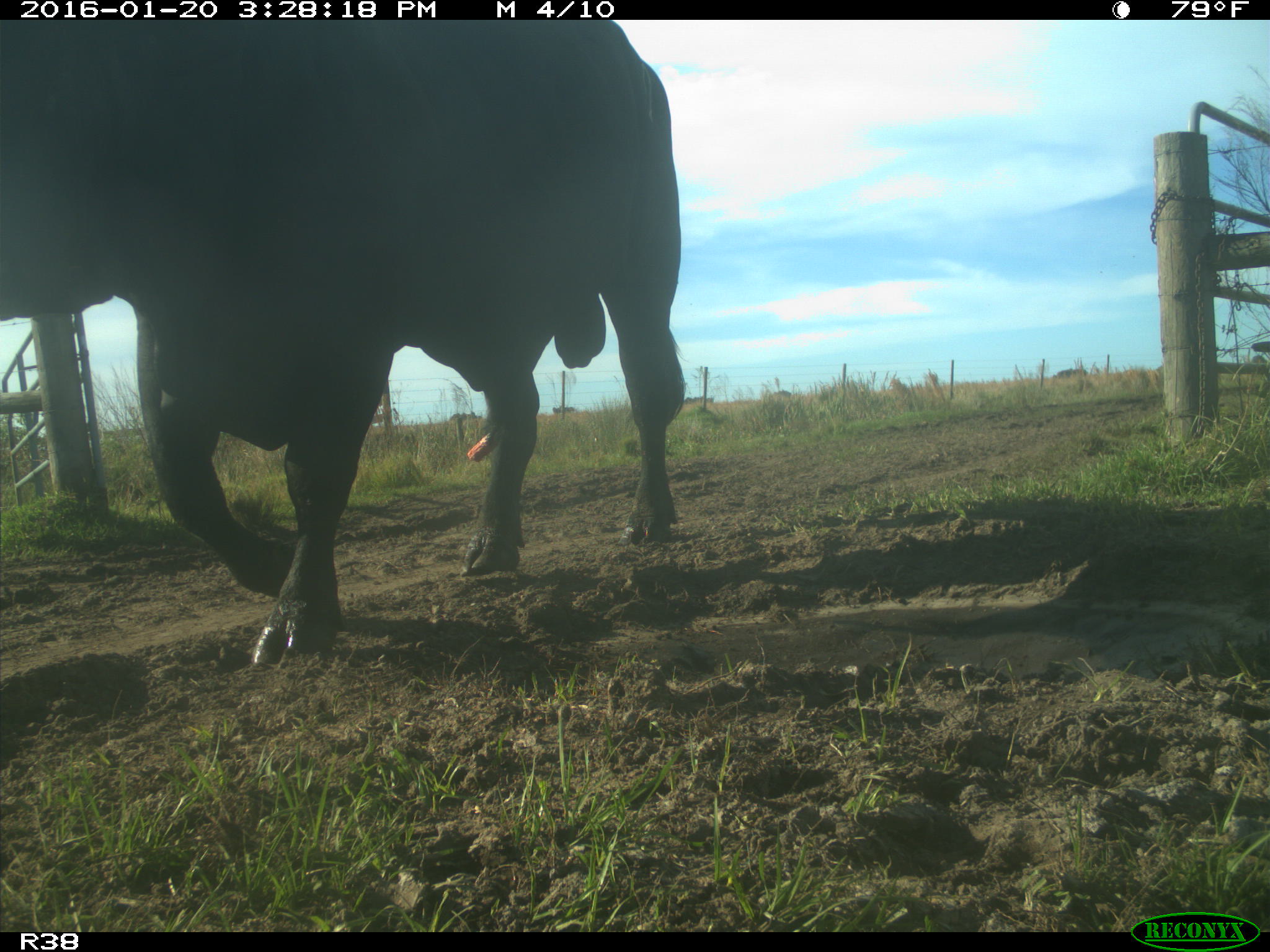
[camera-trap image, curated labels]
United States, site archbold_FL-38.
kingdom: Animalia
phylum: Chordata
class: Mammalia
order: Artiodactyla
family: Bovidae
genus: Bos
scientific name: Bos taurus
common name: domestic cow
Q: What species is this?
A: Bos taurus (domestic cow).